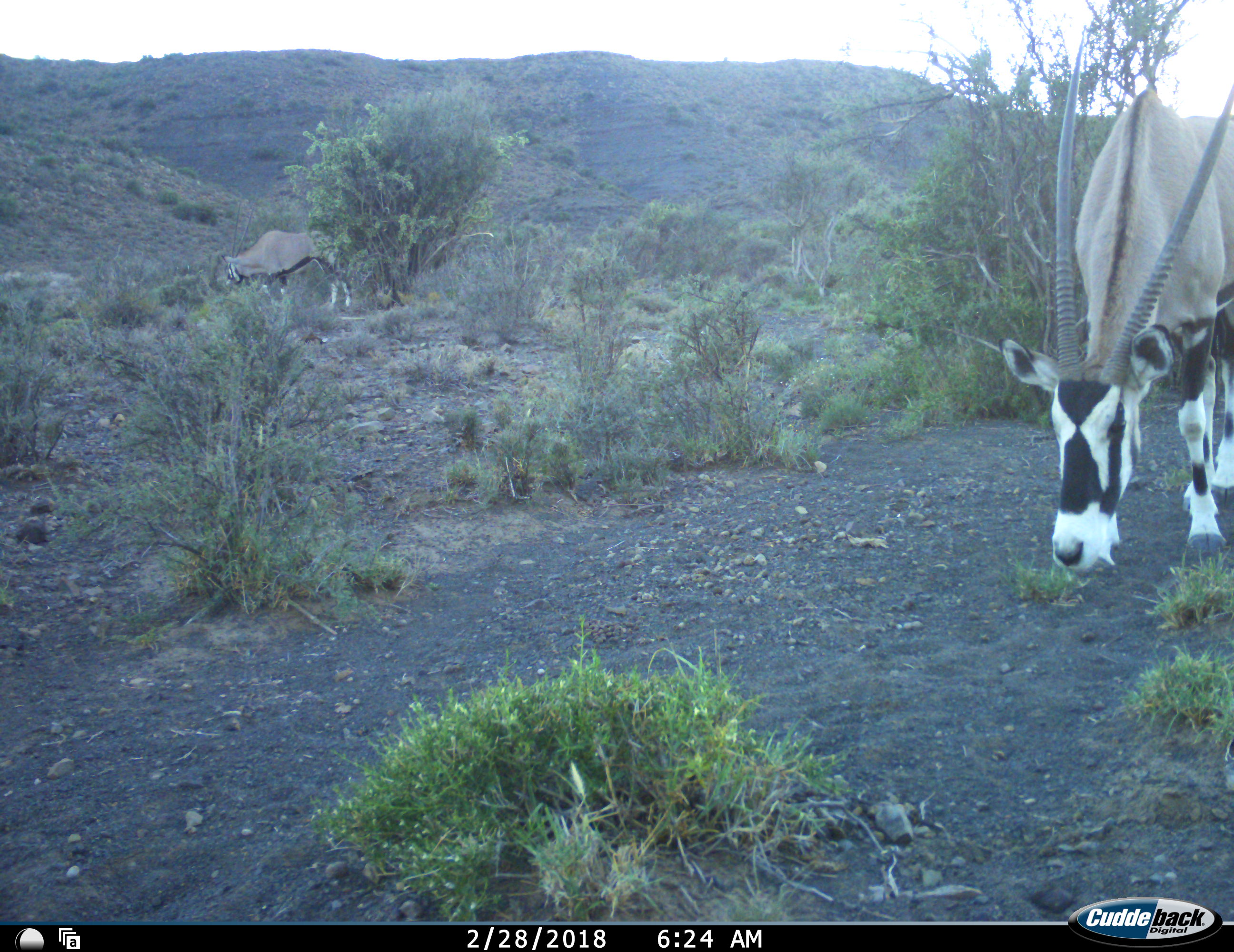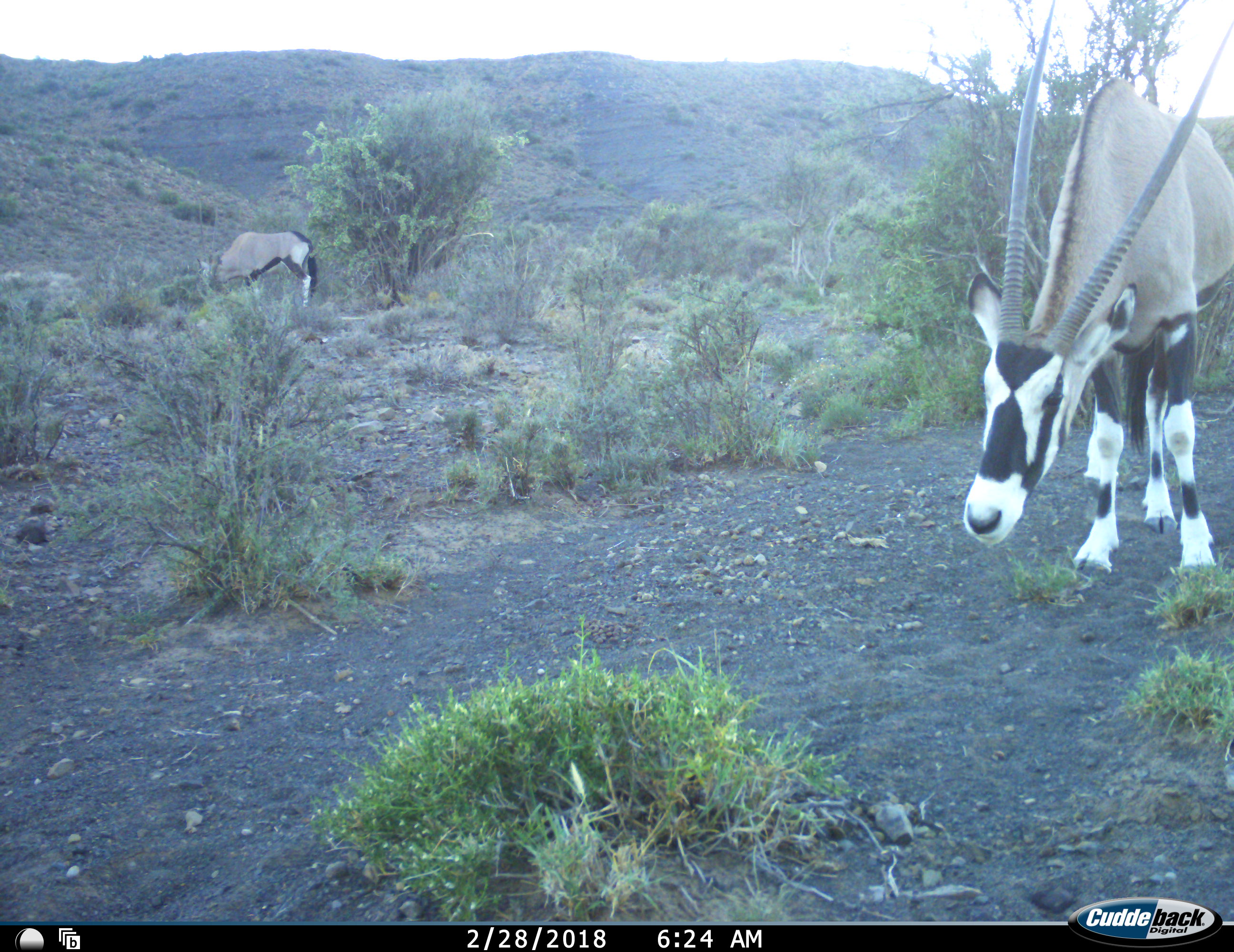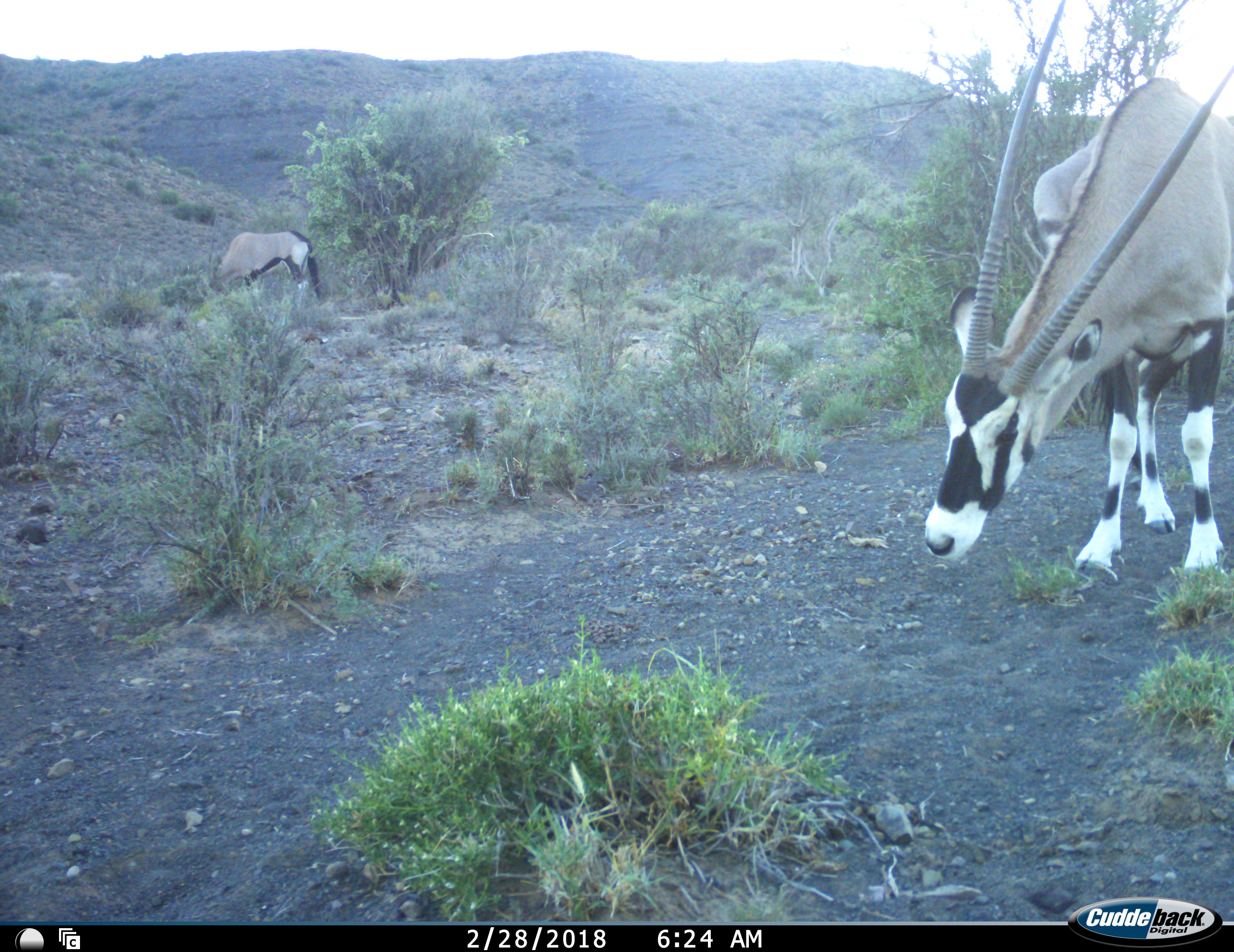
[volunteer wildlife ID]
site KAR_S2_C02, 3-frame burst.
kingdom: Animalia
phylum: Chordata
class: Mammalia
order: Artiodactyla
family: Bovidae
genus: Oryx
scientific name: Oryx gazella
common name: gemsbok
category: oryx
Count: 2.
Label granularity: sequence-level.